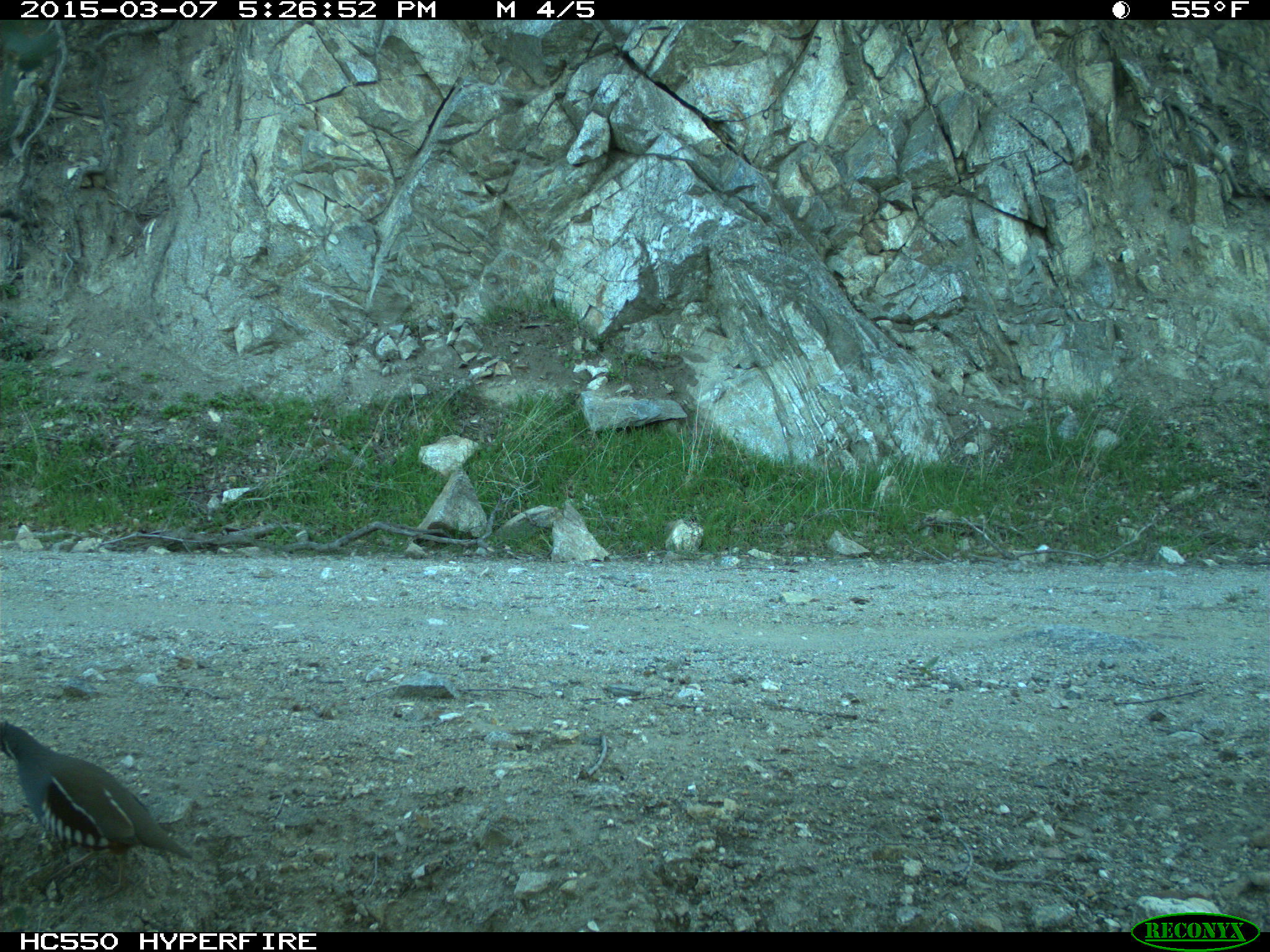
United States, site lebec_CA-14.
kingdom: Animalia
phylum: Chordata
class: Aves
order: Galliformes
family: Odontophoridae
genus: Callipepla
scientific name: Callipepla californica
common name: california quail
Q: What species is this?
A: Callipepla californica (california quail).